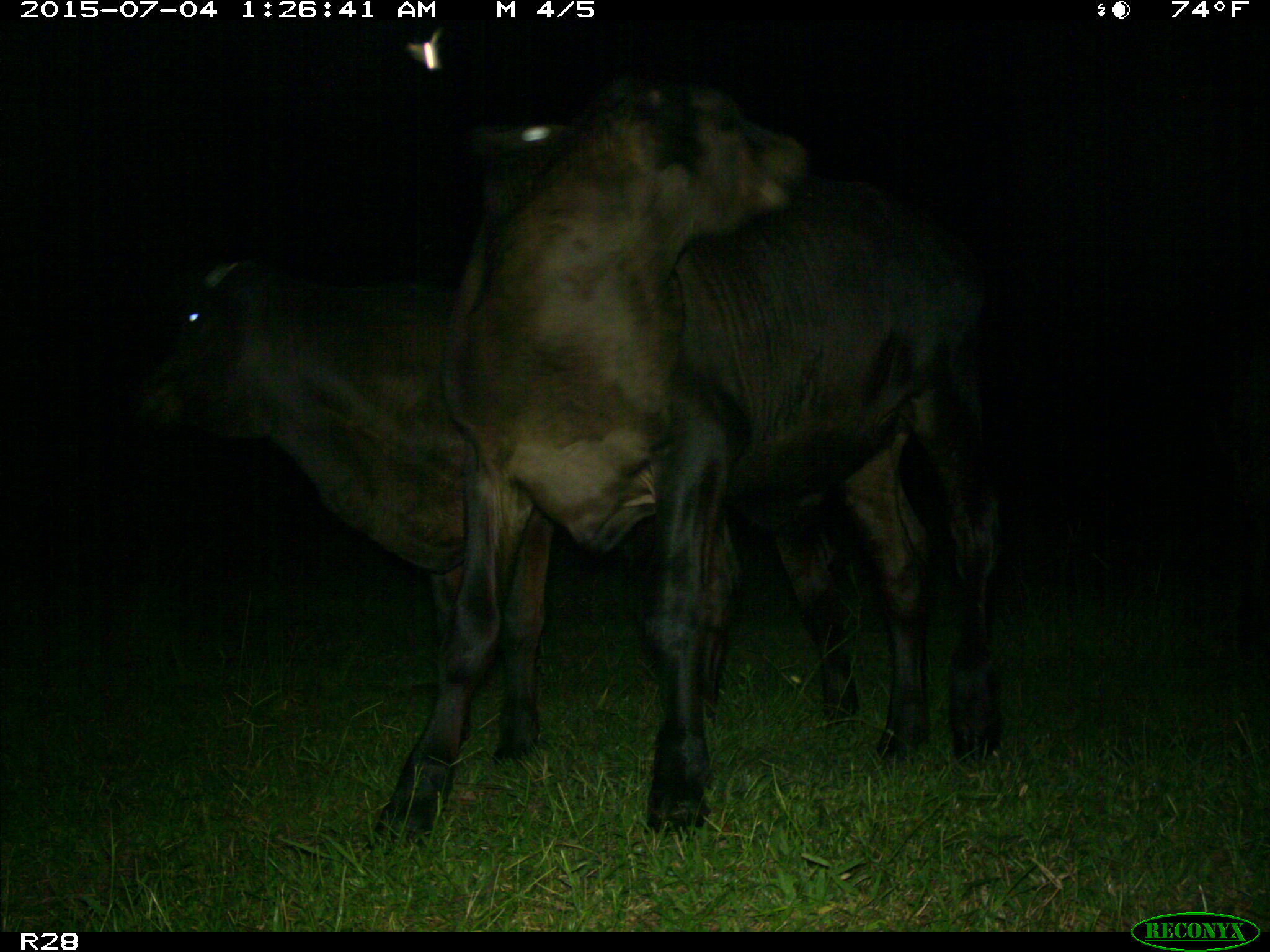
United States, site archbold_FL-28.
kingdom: Animalia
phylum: Chordata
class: Mammalia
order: Artiodactyla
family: Bovidae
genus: Bos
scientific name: Bos taurus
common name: domestic cow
Bos taurus (domestic cow).